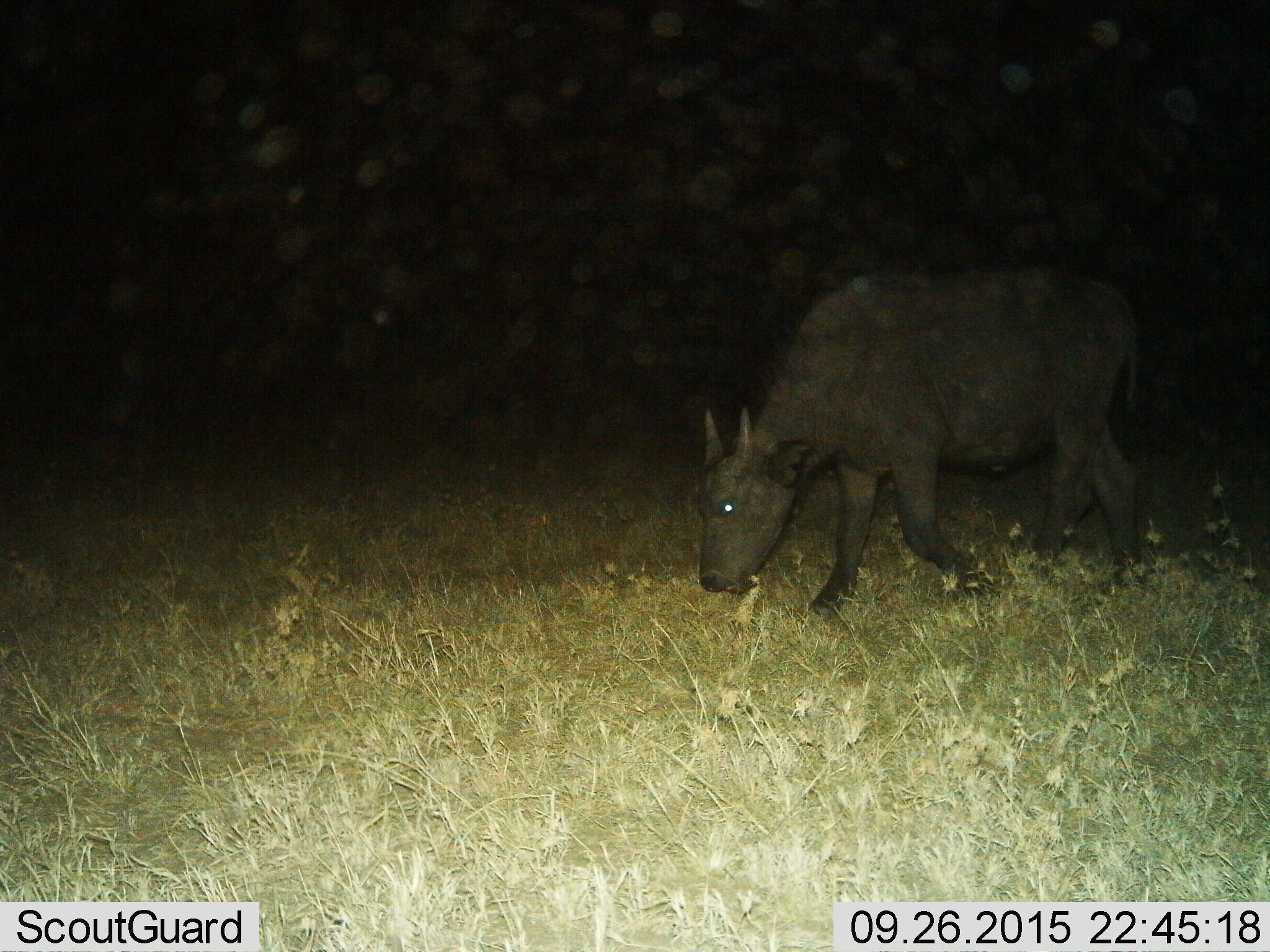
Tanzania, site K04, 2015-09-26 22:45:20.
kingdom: Animalia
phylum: Chordata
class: Mammalia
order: Artiodactyla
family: Bovidae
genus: Syncerus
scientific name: Syncerus caffer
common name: cape buffalo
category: buffalo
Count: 1.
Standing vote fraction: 43%.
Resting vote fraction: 0%.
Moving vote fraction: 14%.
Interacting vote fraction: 0%.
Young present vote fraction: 14%.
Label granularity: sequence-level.